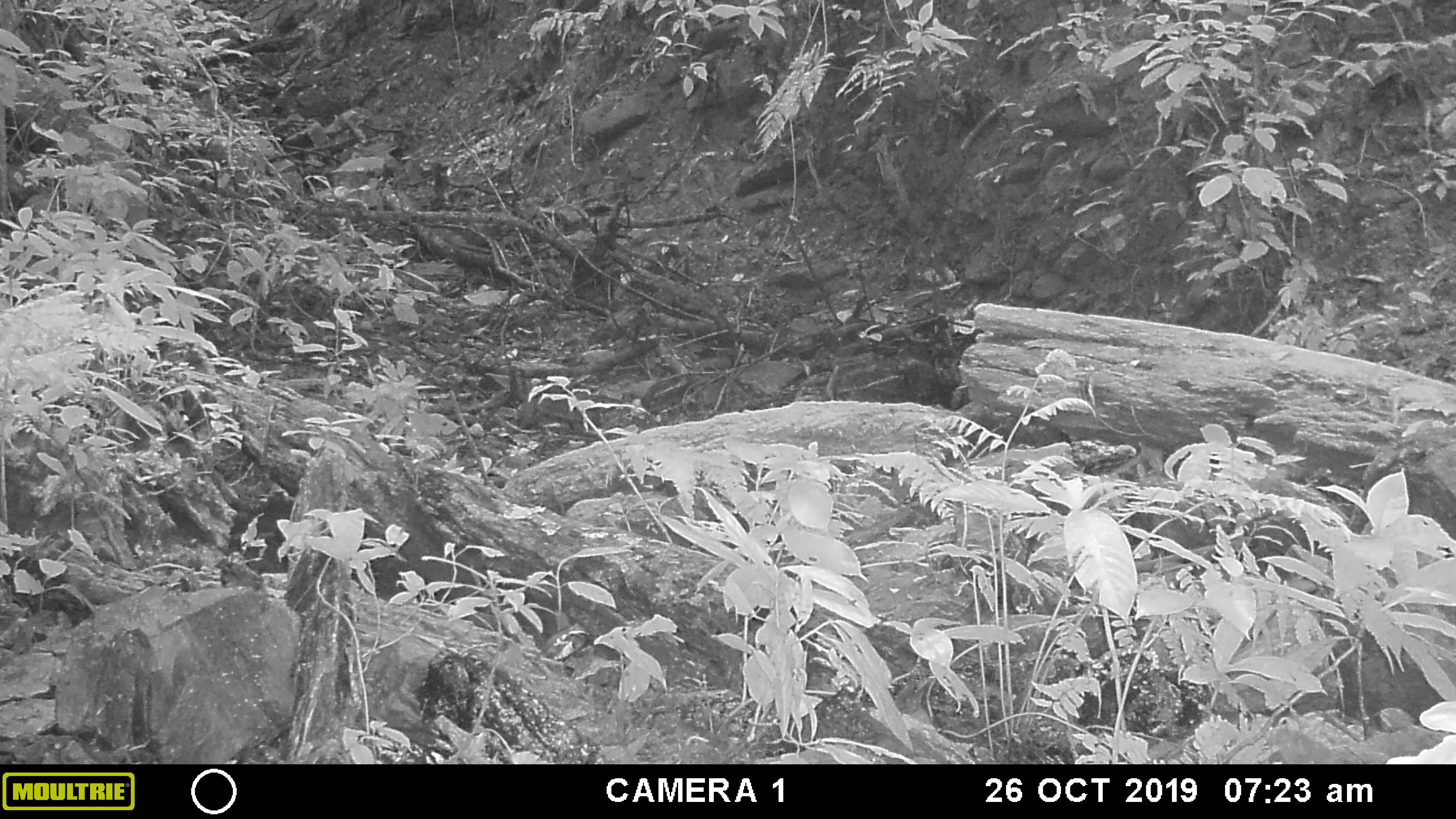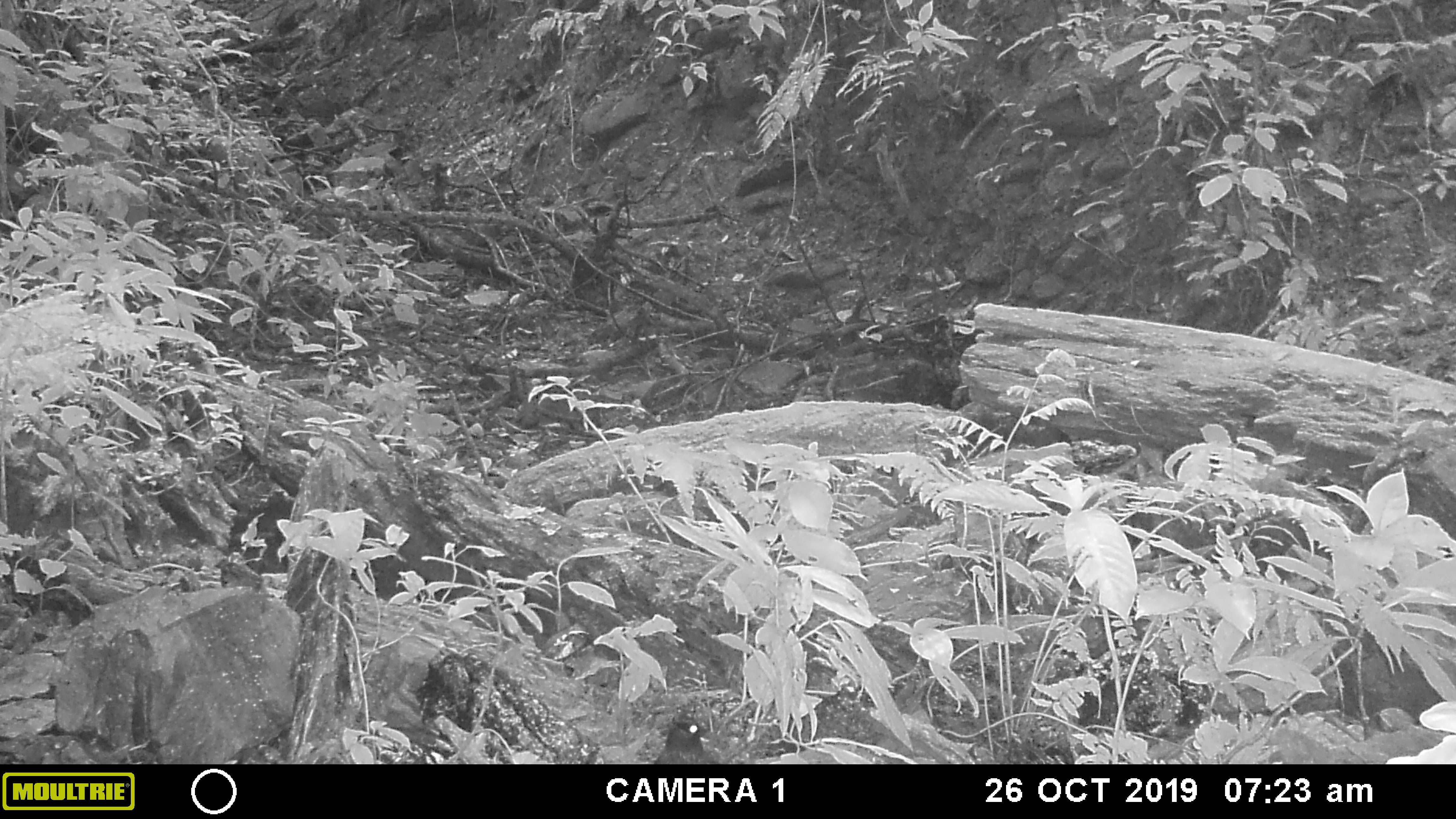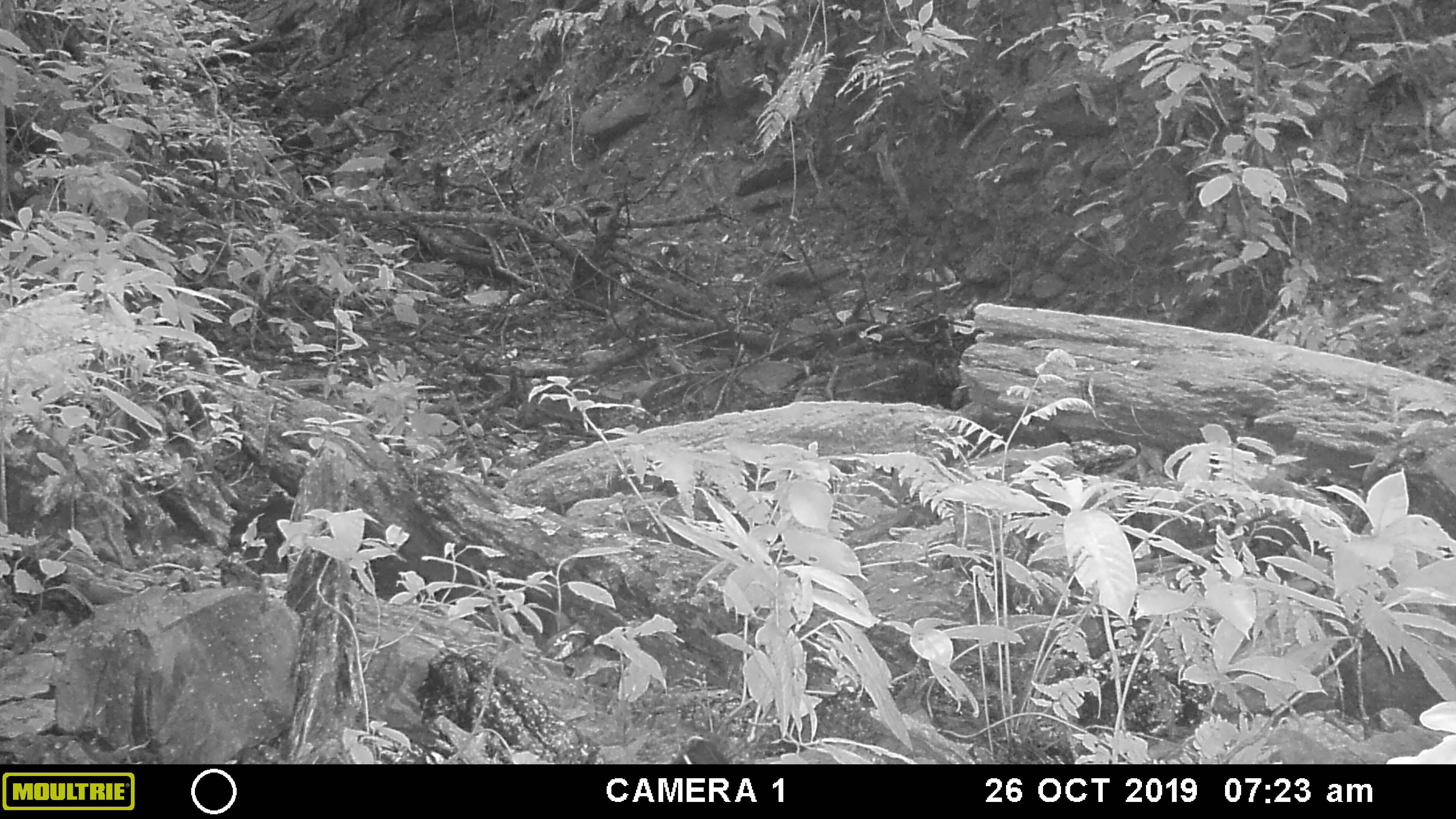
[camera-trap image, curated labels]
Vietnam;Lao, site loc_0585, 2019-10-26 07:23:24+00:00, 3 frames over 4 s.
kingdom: Animalia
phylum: Chordata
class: Aves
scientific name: Aves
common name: bird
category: unidentified bird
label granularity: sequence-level